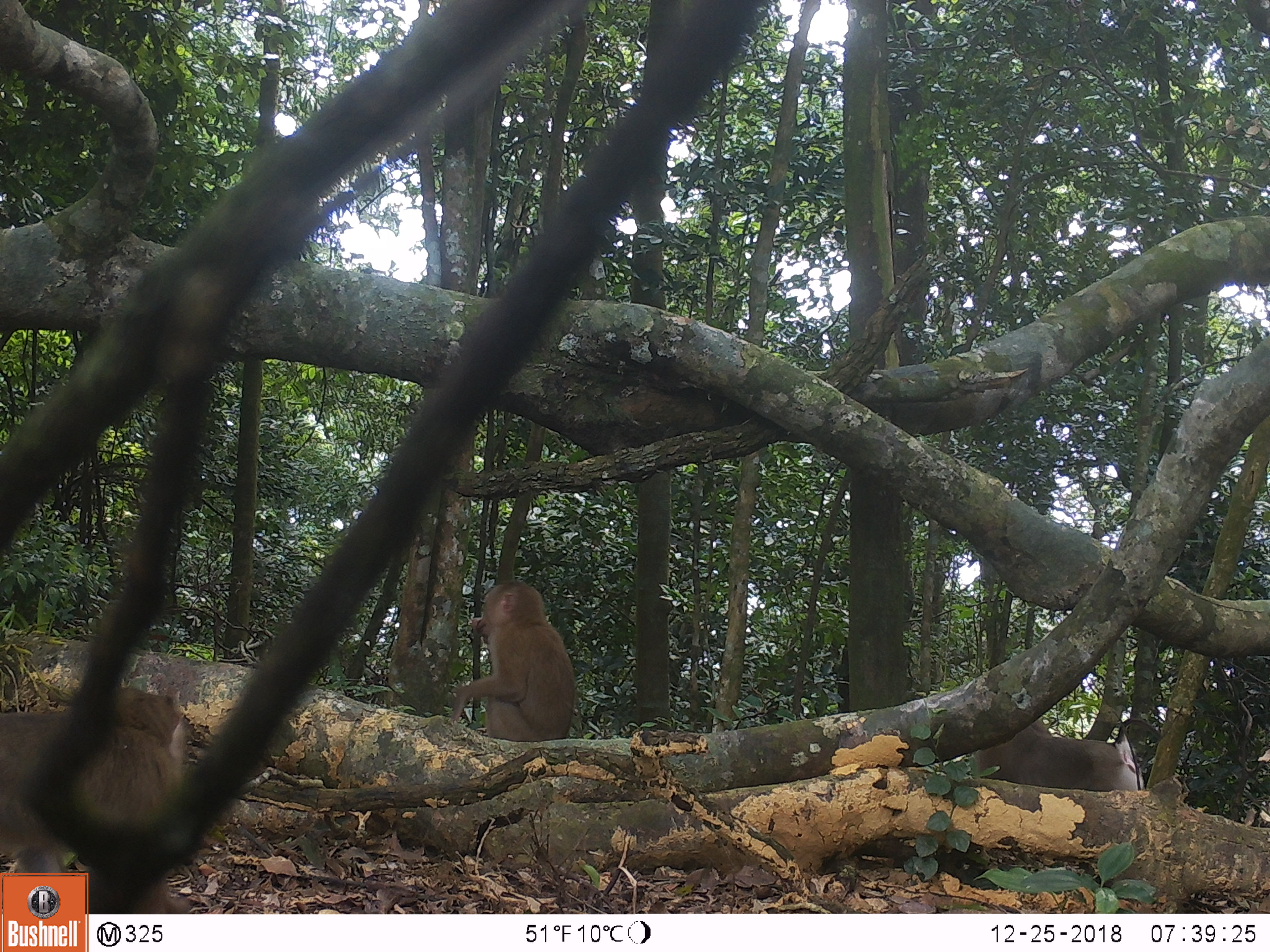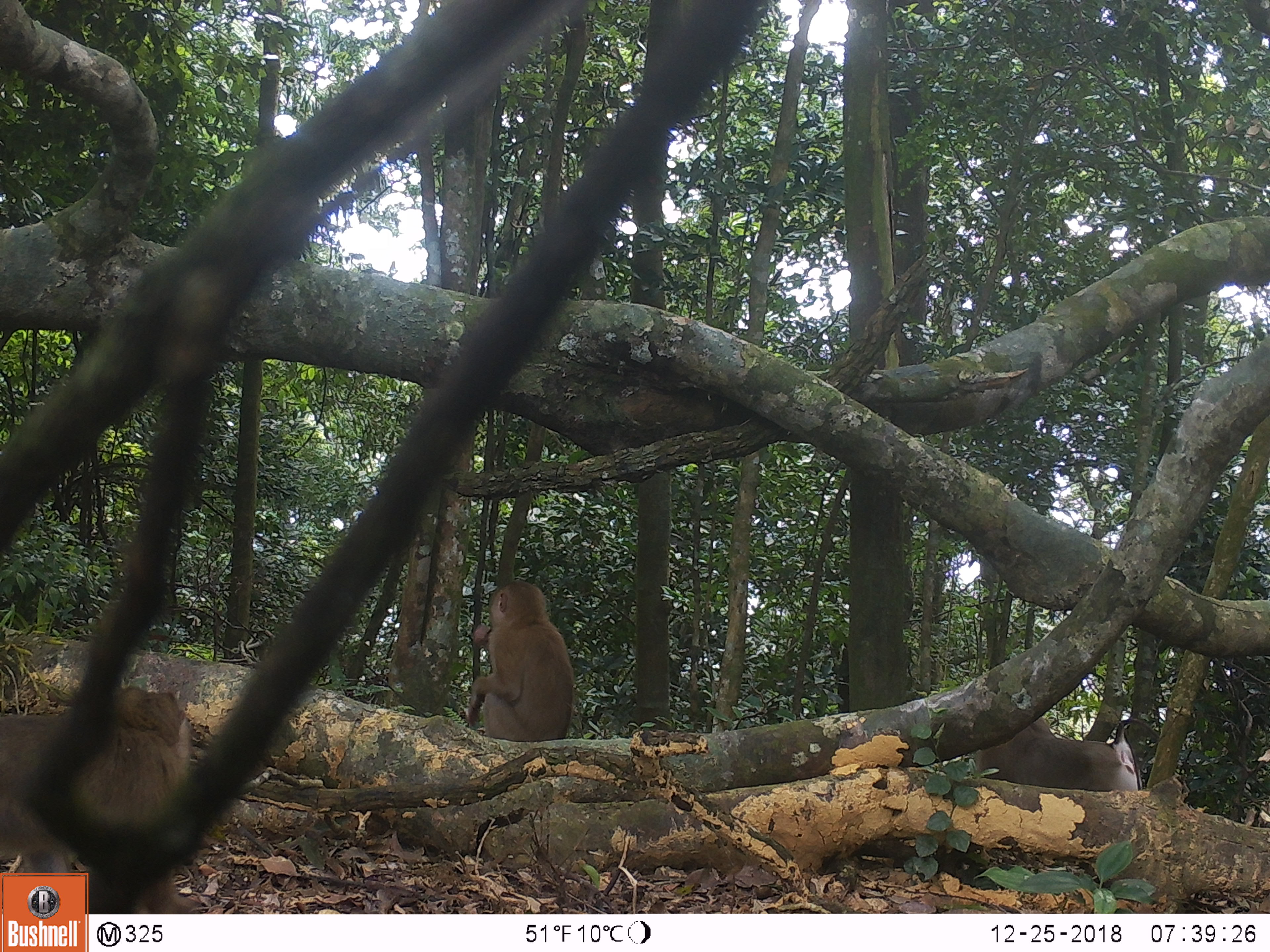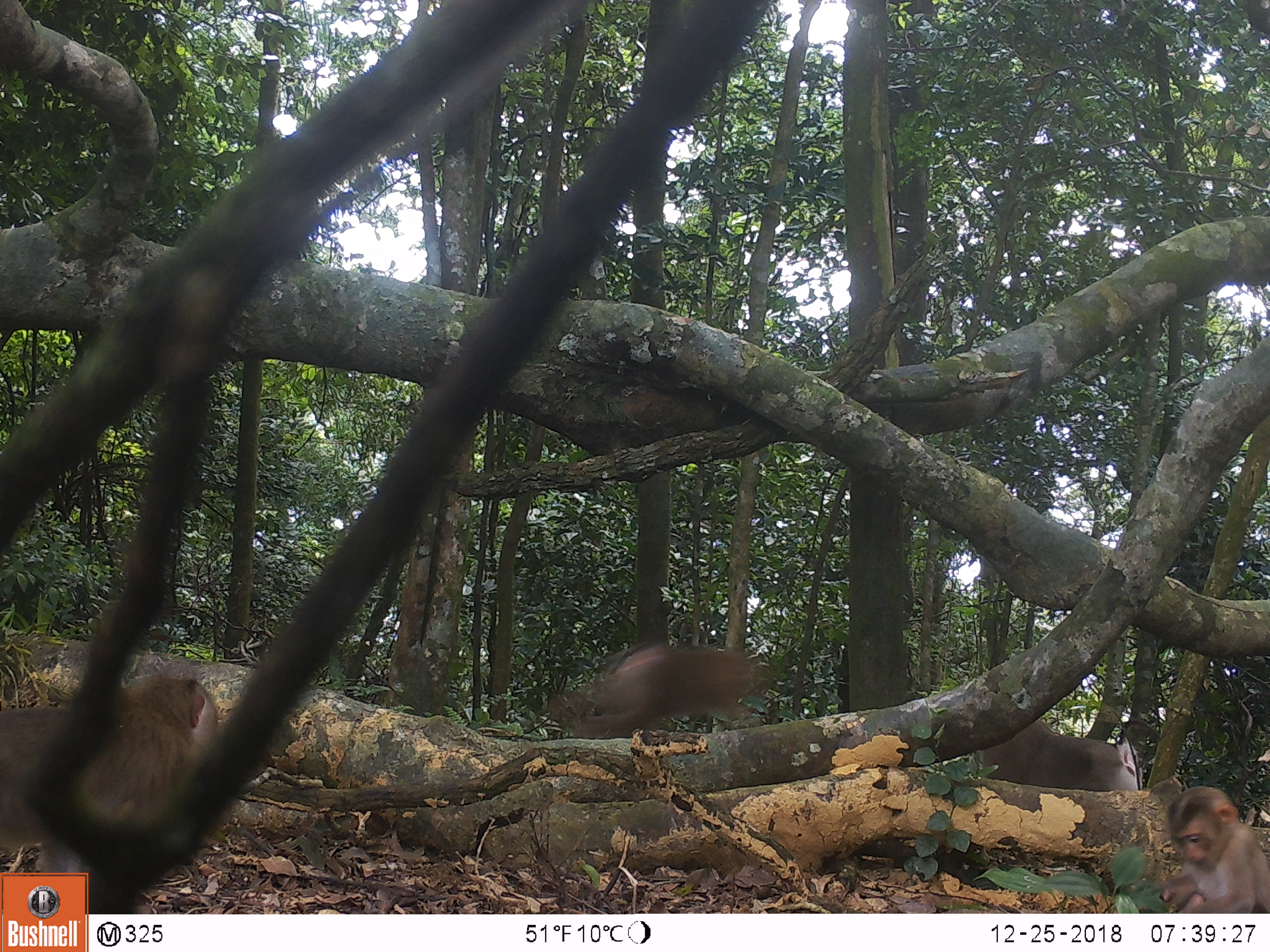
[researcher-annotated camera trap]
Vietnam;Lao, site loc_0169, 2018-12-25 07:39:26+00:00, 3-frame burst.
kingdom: Animalia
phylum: Chordata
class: Mammalia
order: Primates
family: Cercopithecidae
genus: Macaca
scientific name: Macaca nemestrina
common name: pig-tailed macaque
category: pig tailed macaque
Pig tailed macaque (pig-tailed macaque) (Macaca nemestrina). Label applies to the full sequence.